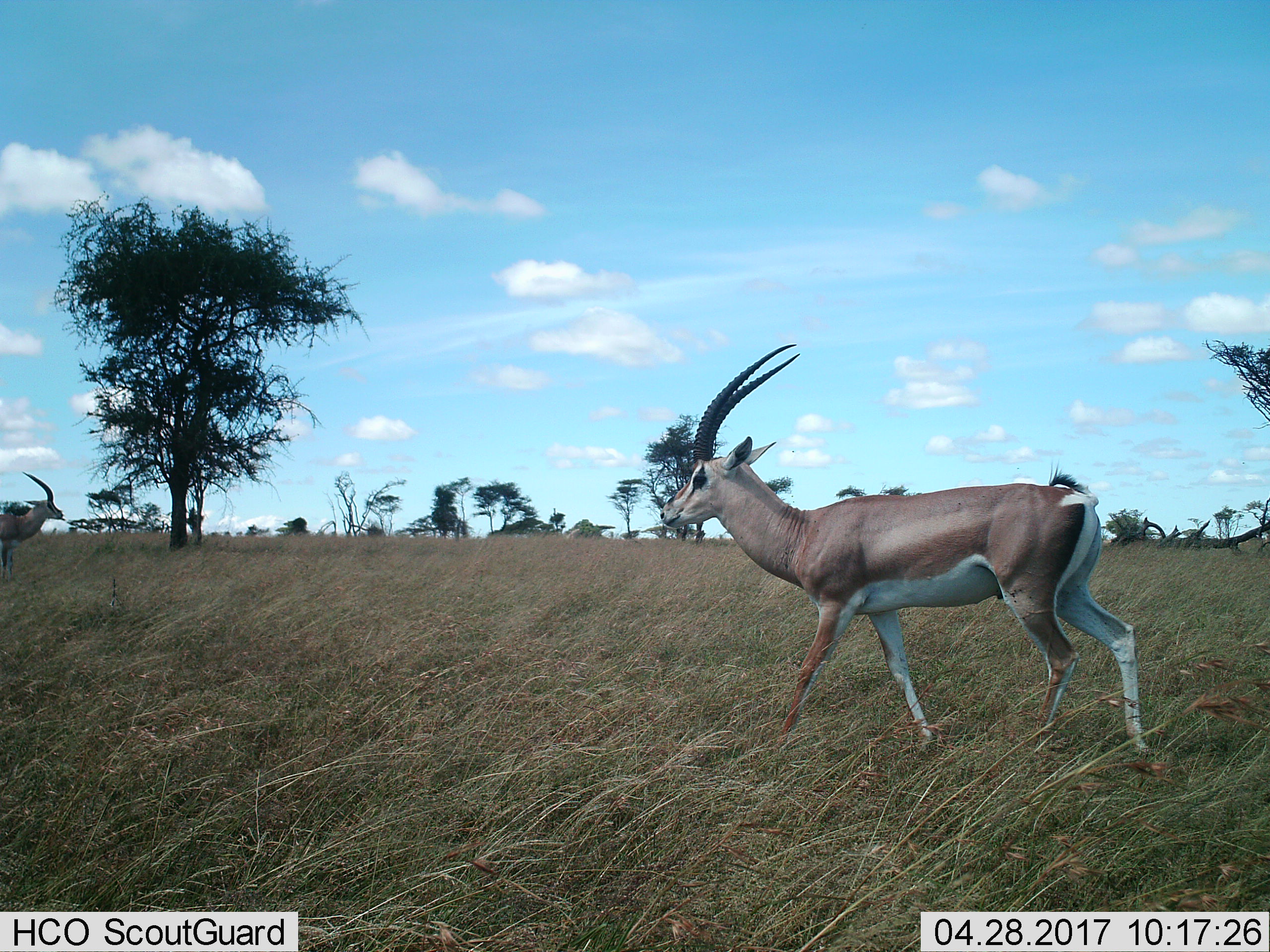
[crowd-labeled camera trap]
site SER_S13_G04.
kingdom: Animalia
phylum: Chordata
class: Mammalia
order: Artiodactyla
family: Bovidae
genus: Nanger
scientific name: Nanger granti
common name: grant's gazelle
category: gazellegrants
Gazellegrants (grant's gazelle) (Nanger granti), count 2. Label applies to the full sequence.